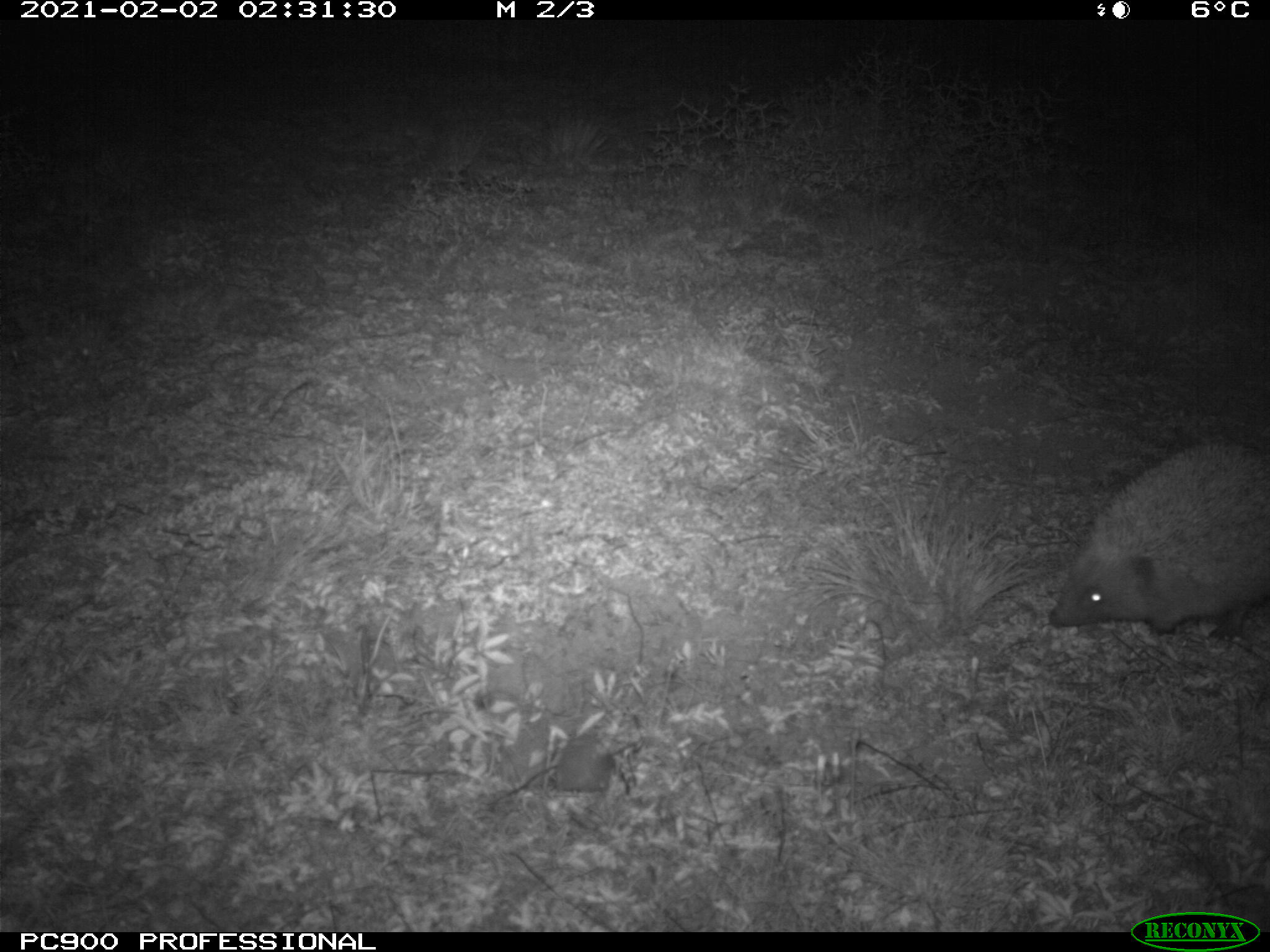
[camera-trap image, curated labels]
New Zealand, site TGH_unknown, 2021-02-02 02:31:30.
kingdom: Animalia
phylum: Chordata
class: Mammalia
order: Eulipotyphla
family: Erinaceidae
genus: Erinaceus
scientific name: Erinaceus europaeus europaeus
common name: european hedgehog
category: hedgehog